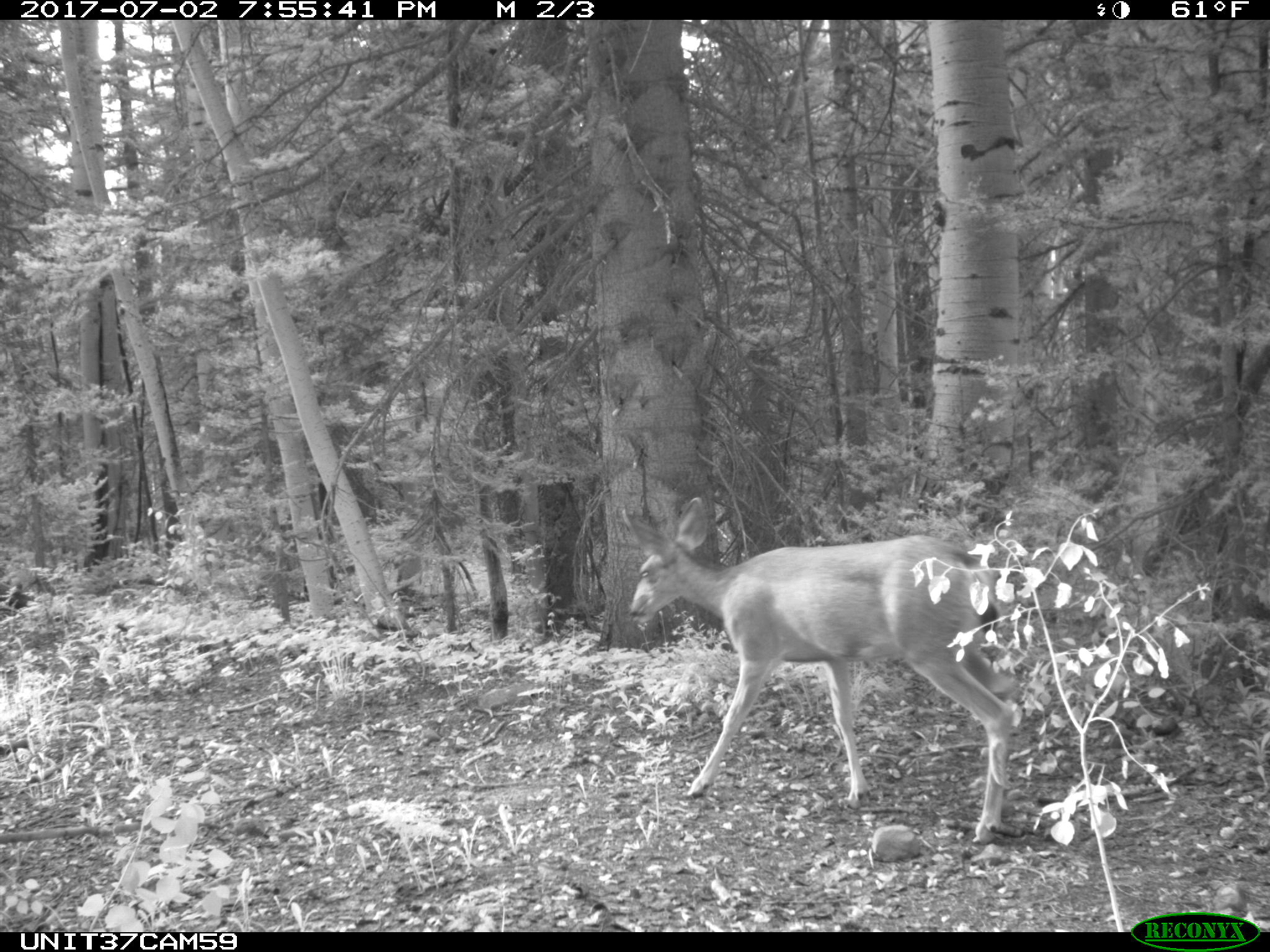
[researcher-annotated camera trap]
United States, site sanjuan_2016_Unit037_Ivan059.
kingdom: Animalia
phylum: Chordata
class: Mammalia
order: Artiodactyla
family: Cervidae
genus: Odocoileus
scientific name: Odocoileus hemionus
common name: mule deer